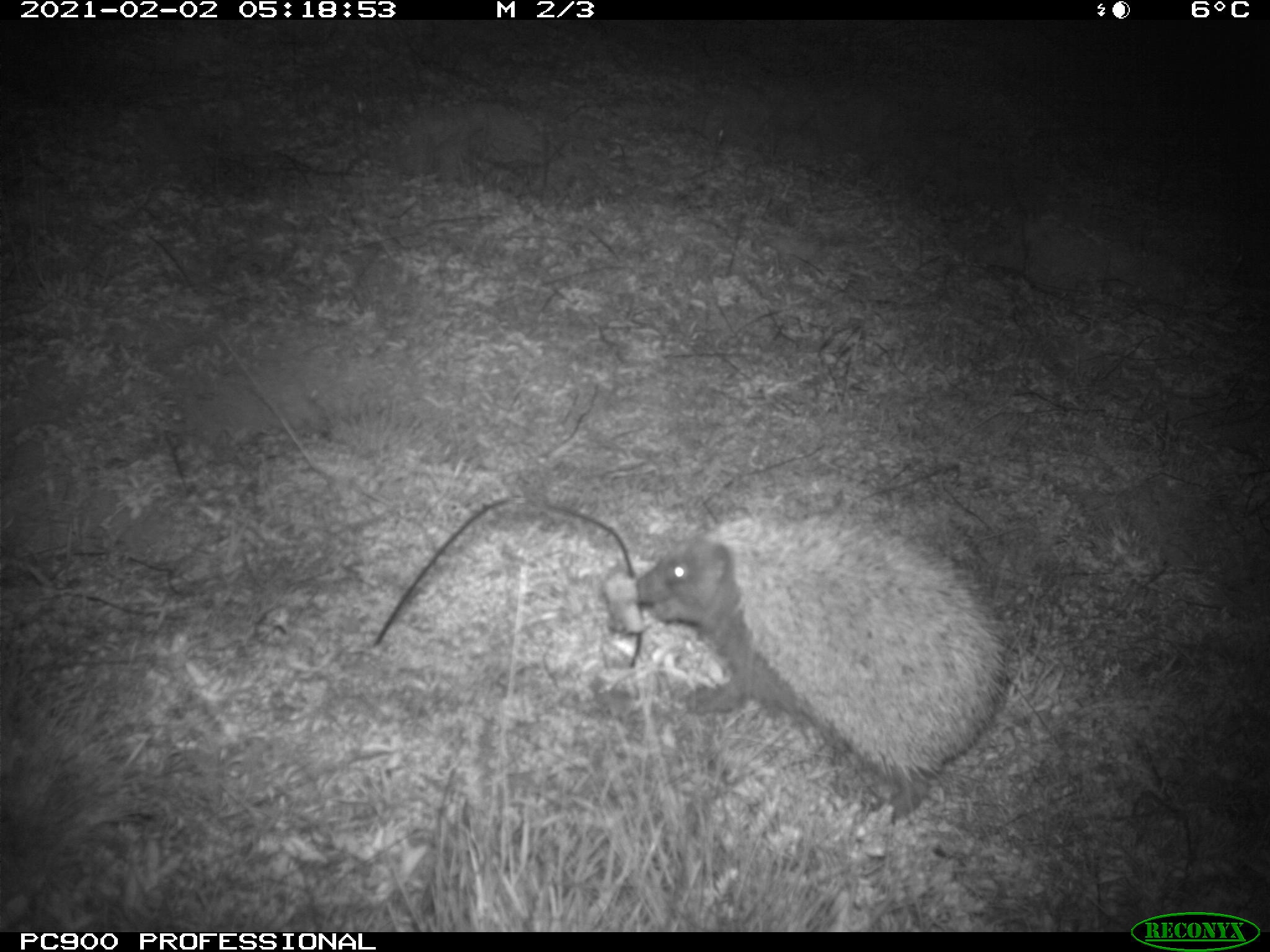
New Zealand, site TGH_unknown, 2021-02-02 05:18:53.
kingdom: Animalia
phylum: Chordata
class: Mammalia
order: Eulipotyphla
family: Erinaceidae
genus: Erinaceus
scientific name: Erinaceus europaeus europaeus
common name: european hedgehog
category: hedgehog